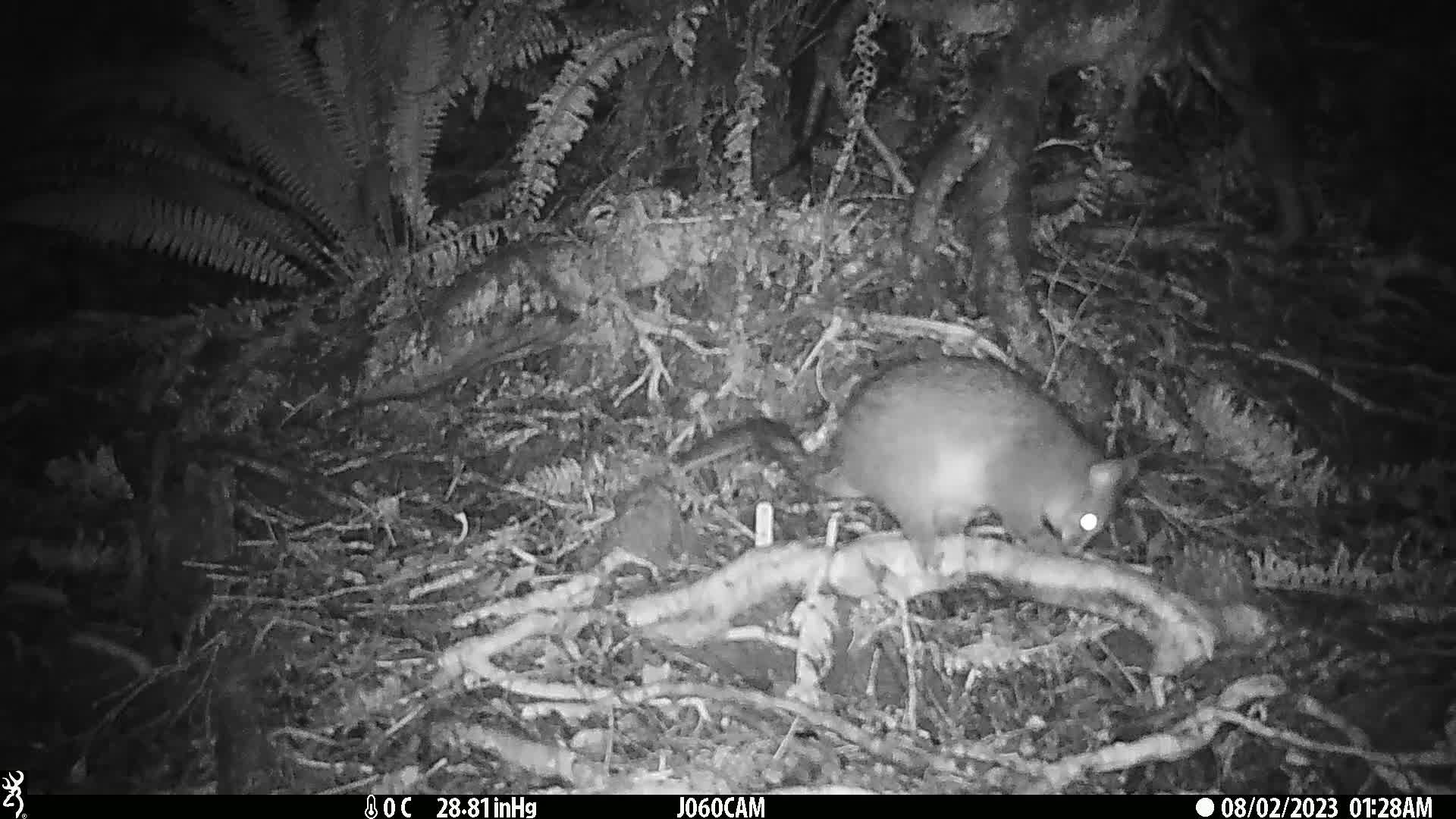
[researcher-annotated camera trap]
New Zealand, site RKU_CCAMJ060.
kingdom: Animalia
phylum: Chordata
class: Mammalia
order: Diprotodontia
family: Phalangeridae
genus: Trichosurus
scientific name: Trichosurus vulpecula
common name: common brushtail possum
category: possum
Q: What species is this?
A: Possum (common brushtail possum) (Trichosurus vulpecula).